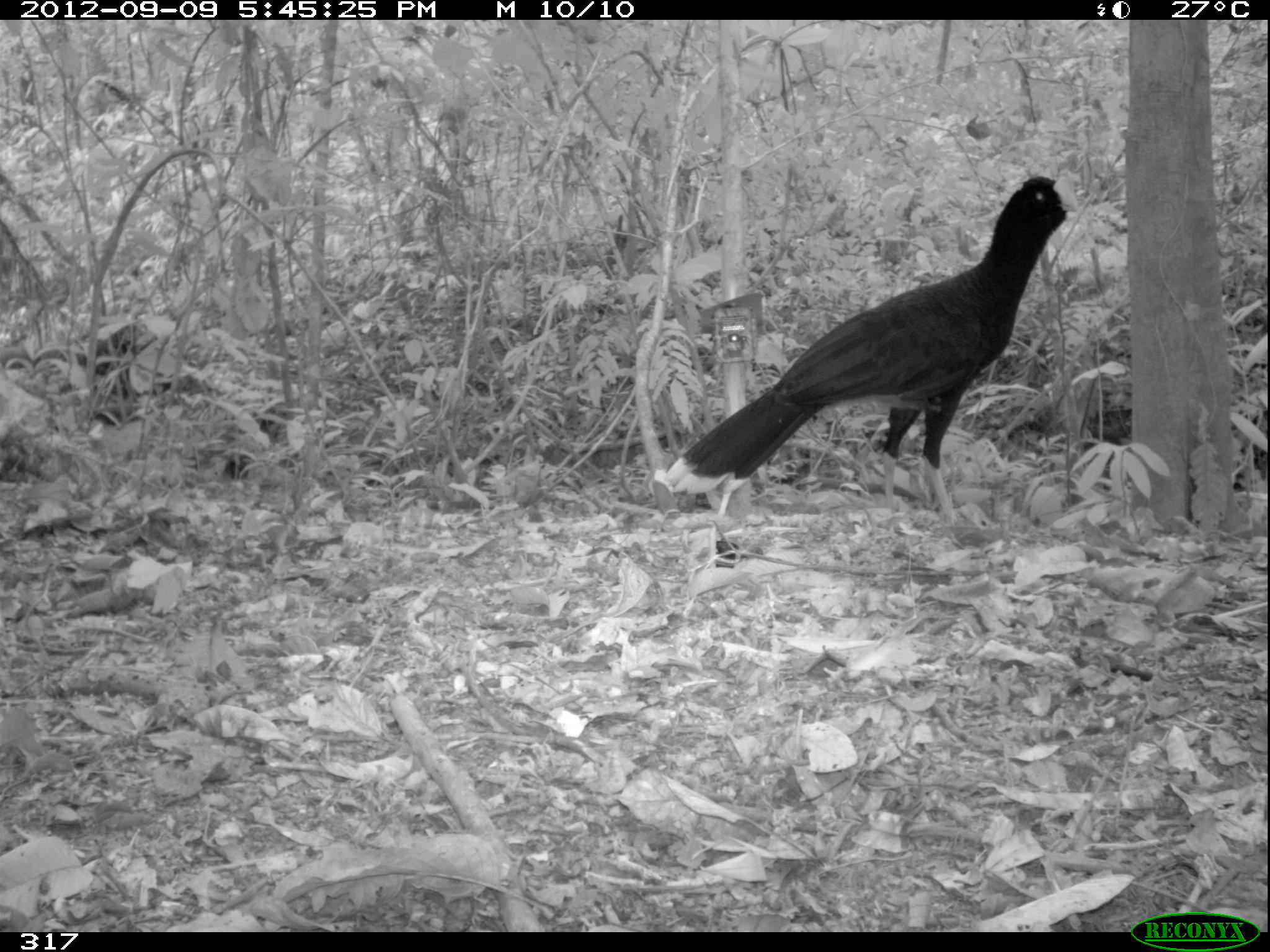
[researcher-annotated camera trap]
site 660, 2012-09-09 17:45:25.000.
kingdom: Animalia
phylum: Chordata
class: Aves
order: Galliformes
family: Cracidae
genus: Mitu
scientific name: Mitu tuberosum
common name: razor-billed curassow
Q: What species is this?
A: Mitu tuberosum (razor-billed curassow).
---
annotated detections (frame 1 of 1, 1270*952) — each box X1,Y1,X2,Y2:
mitu tuberosum: 662,175,1076,520